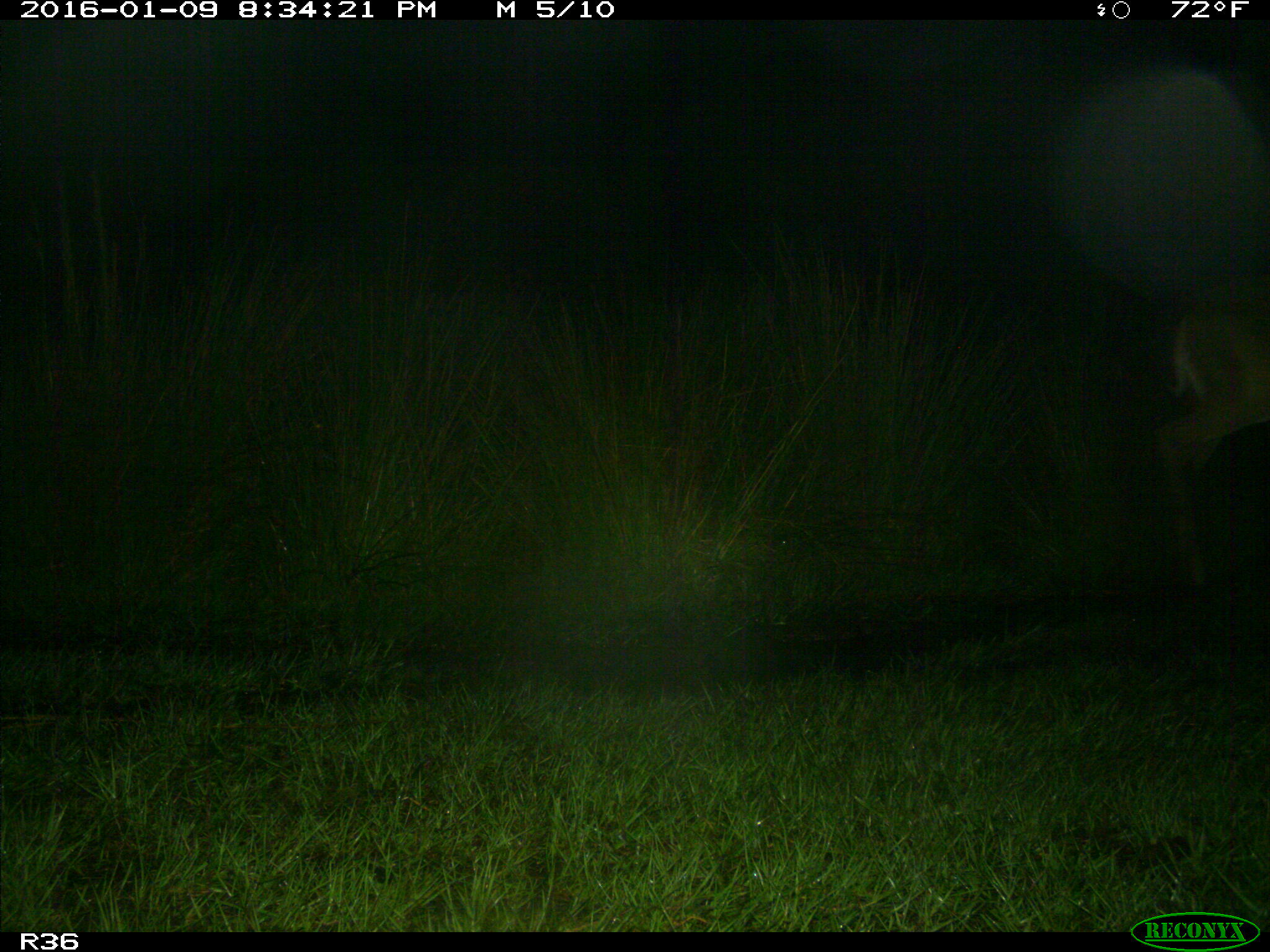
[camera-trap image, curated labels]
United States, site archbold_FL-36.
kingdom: Animalia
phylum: Chordata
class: Mammalia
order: Artiodactyla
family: Cervidae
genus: Odocoileus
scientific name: Odocoileus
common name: deer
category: unidentified deer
Unidentified deer (deer) (Odocoileus).